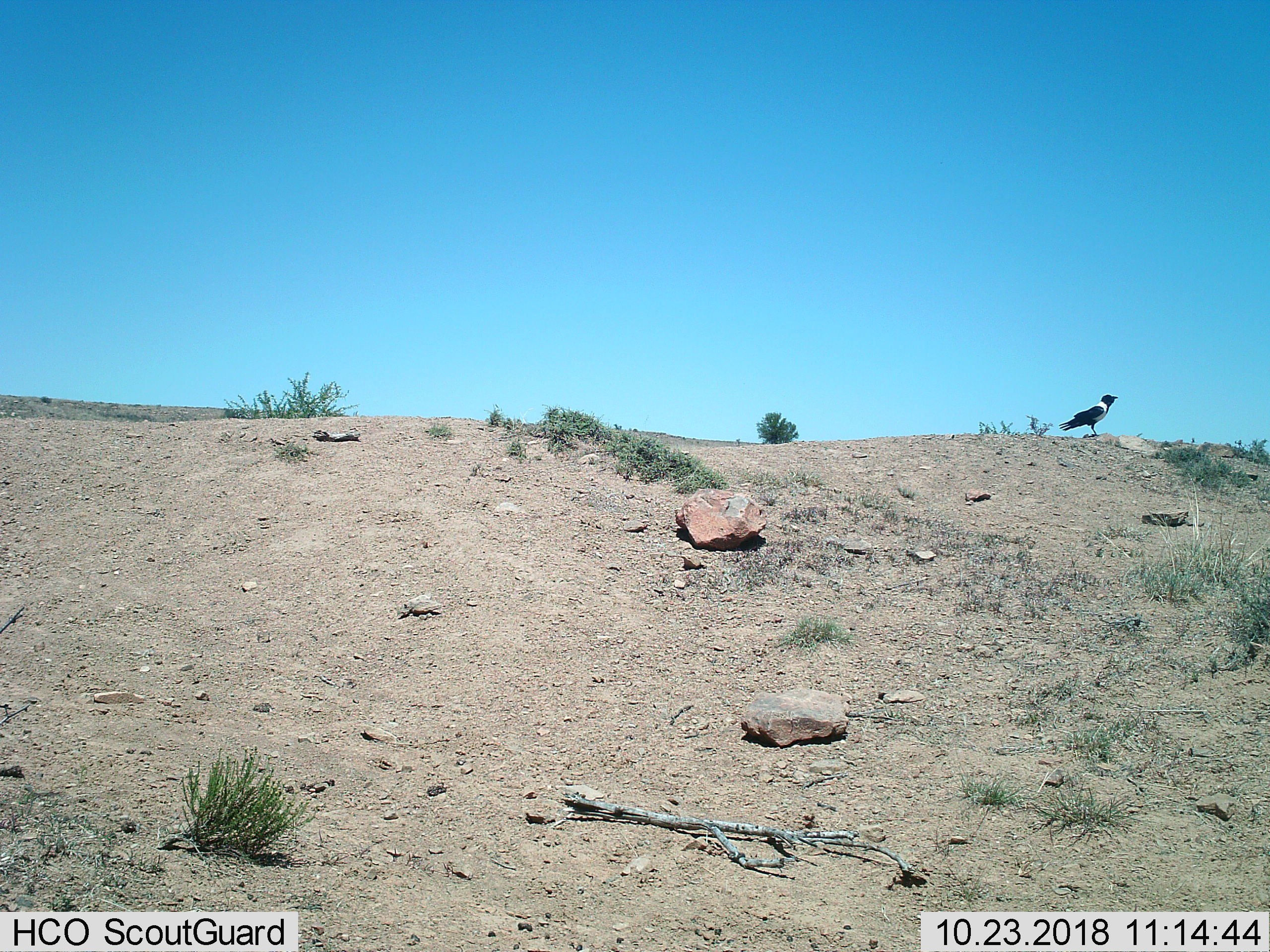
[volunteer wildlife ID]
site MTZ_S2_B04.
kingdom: Animalia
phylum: Chordata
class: Aves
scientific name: Aves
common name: bird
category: birdother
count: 1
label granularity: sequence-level